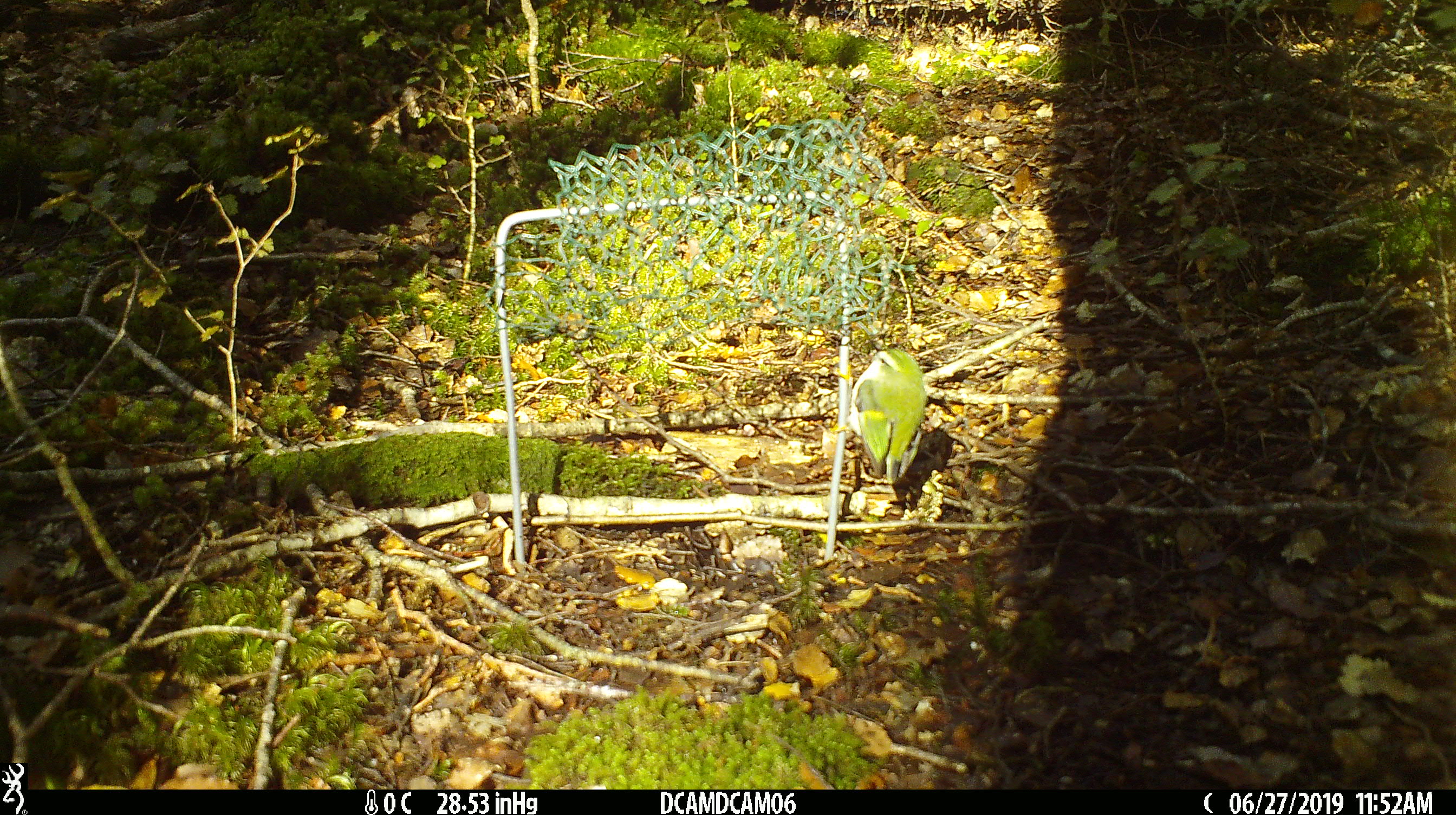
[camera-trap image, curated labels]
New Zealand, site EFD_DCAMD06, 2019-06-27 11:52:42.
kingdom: Animalia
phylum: Chordata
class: Aves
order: Passeriformes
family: Acanthisittidae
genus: Acanthisitta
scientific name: Acanthisitta chloris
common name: rifleman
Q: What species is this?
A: Rifleman (Acanthisitta chloris).